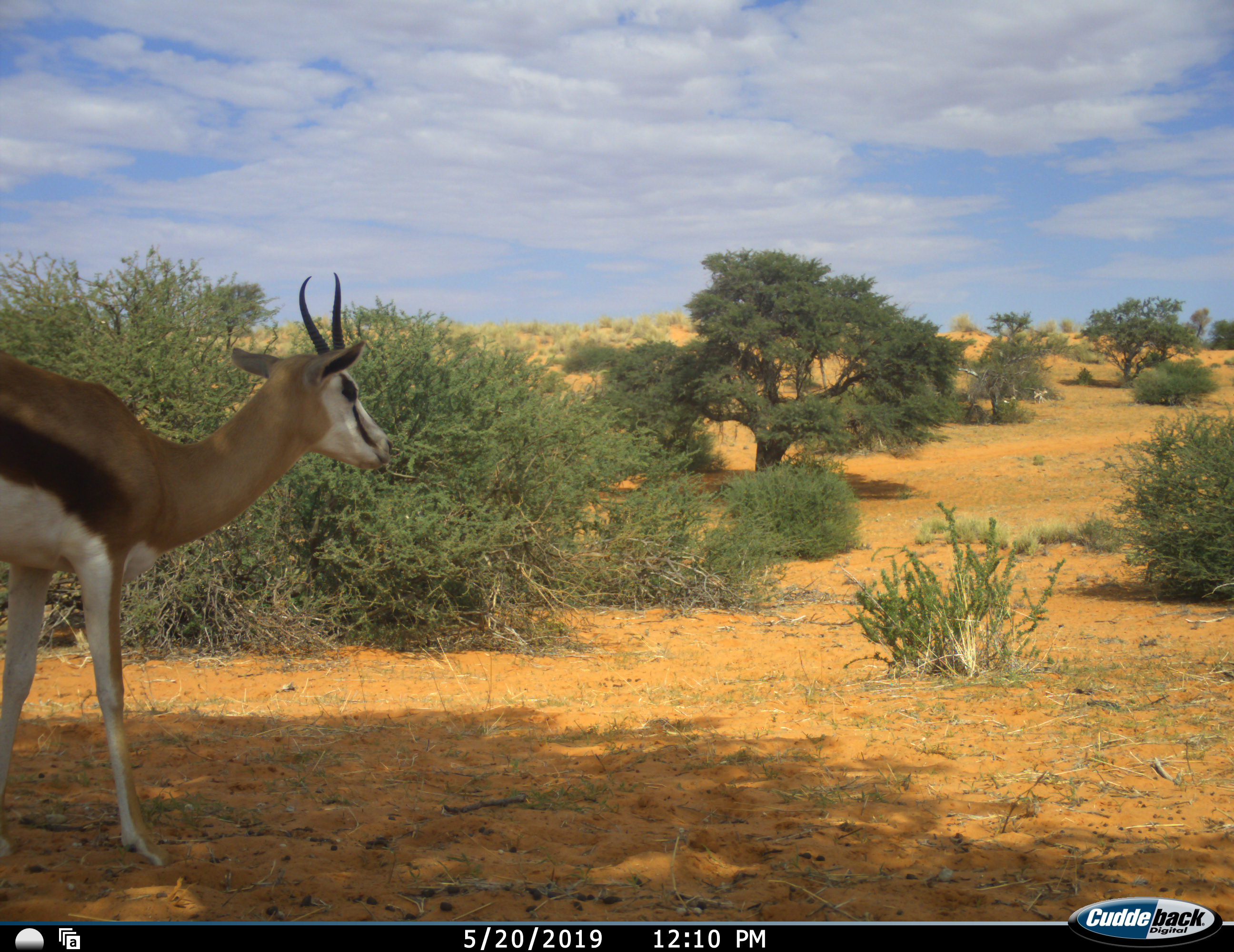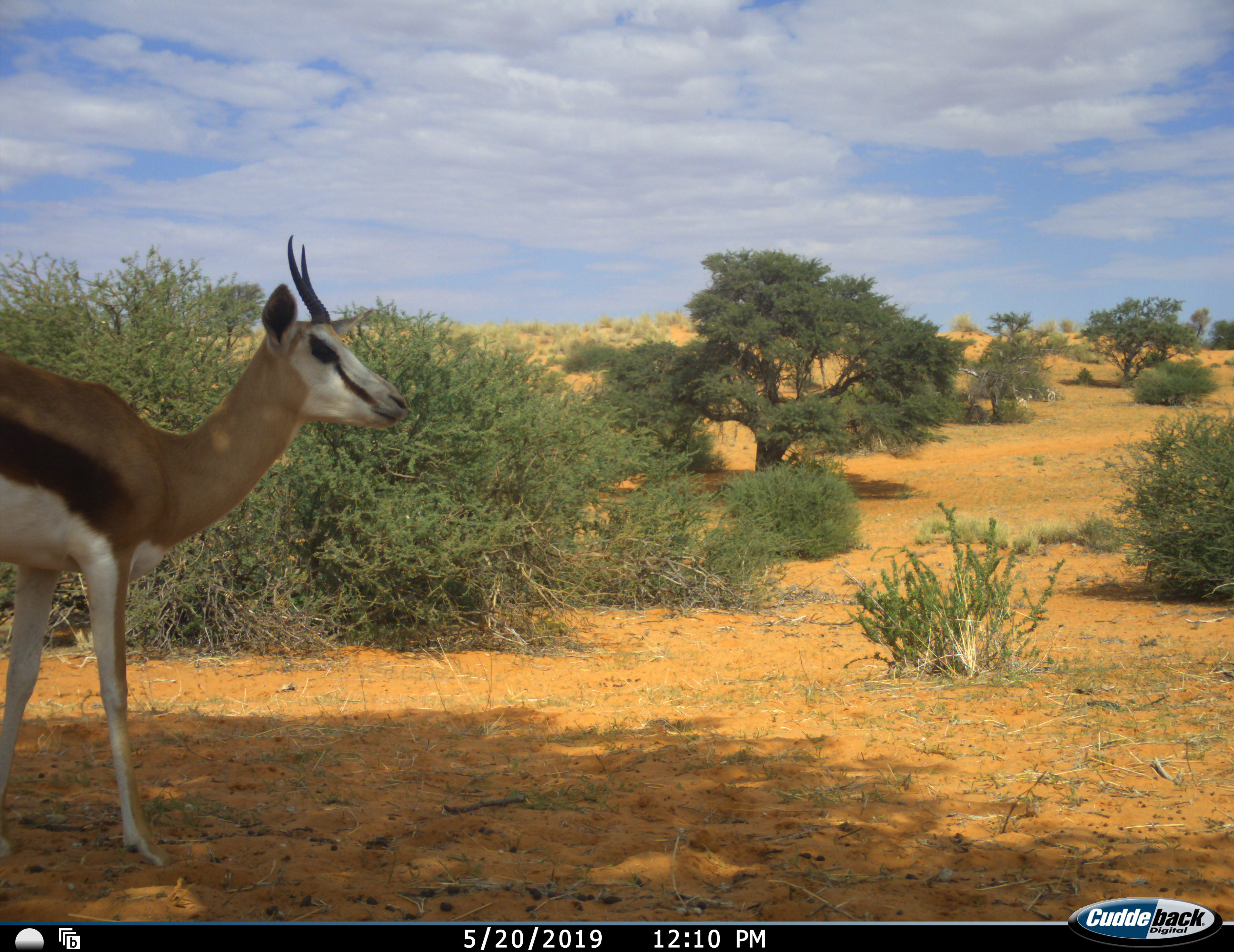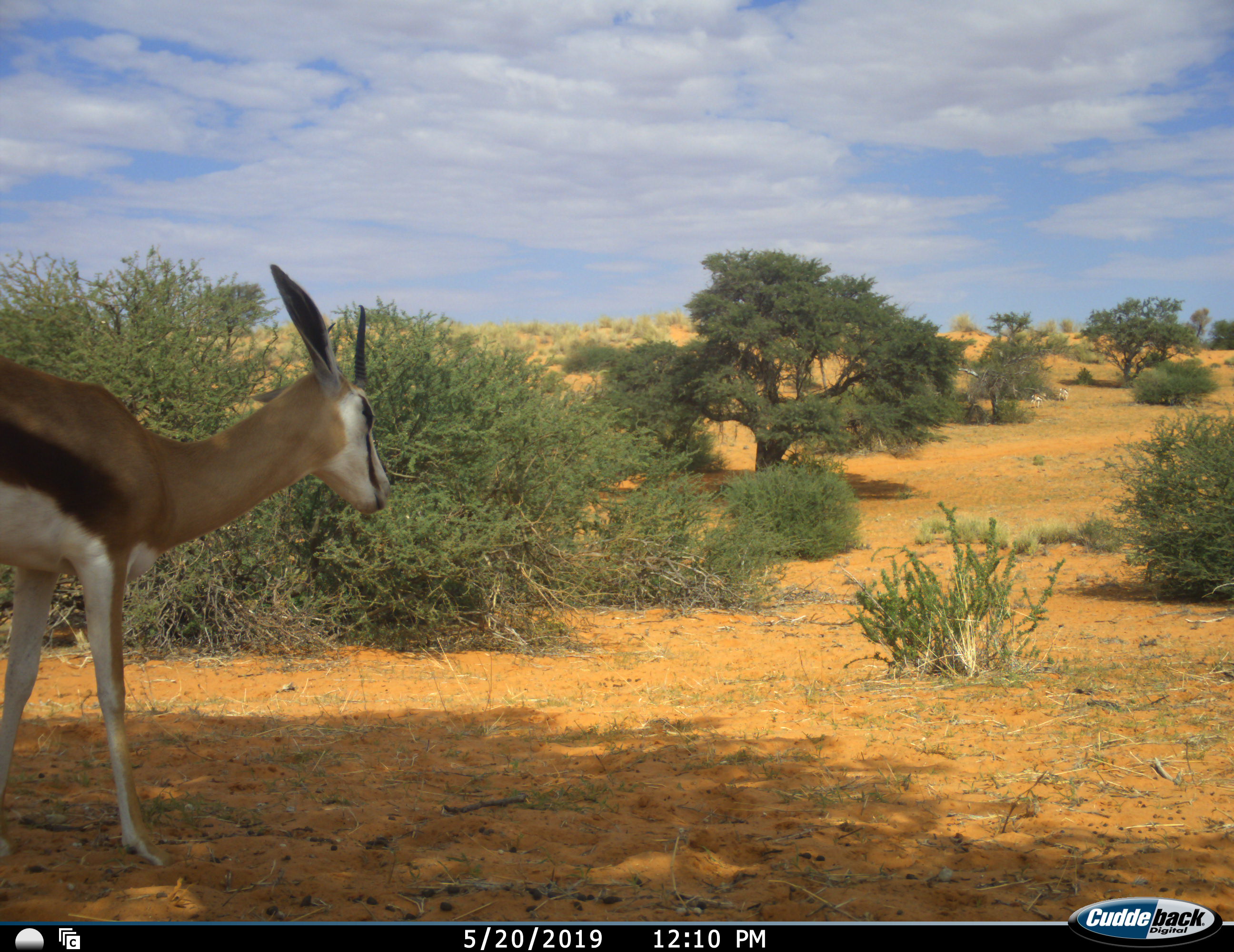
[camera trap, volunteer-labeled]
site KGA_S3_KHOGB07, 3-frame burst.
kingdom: Animalia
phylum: Chordata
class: Mammalia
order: Artiodactyla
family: Bovidae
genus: Antidorcas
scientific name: Antidorcas marsupialis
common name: springbok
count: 4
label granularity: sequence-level